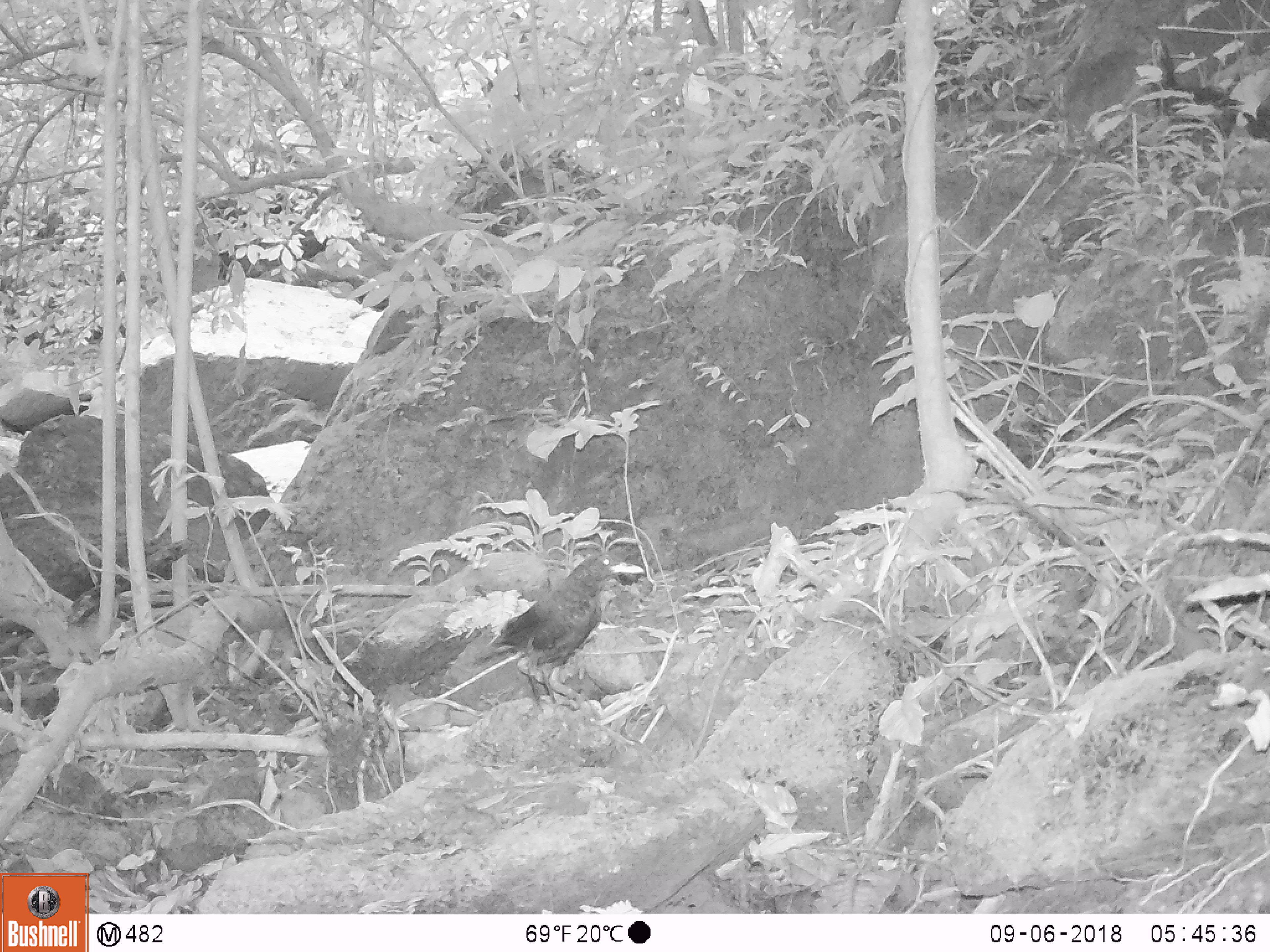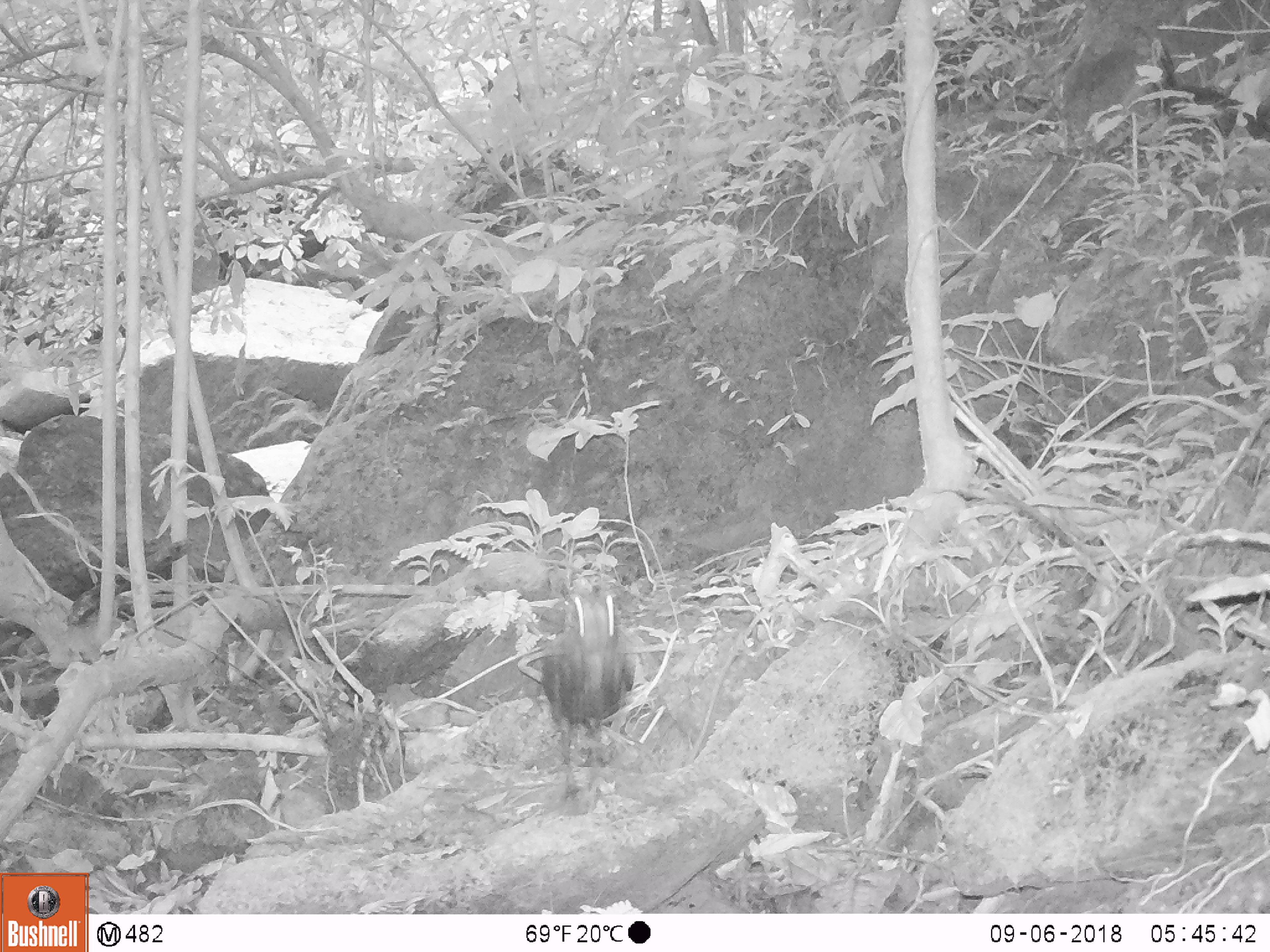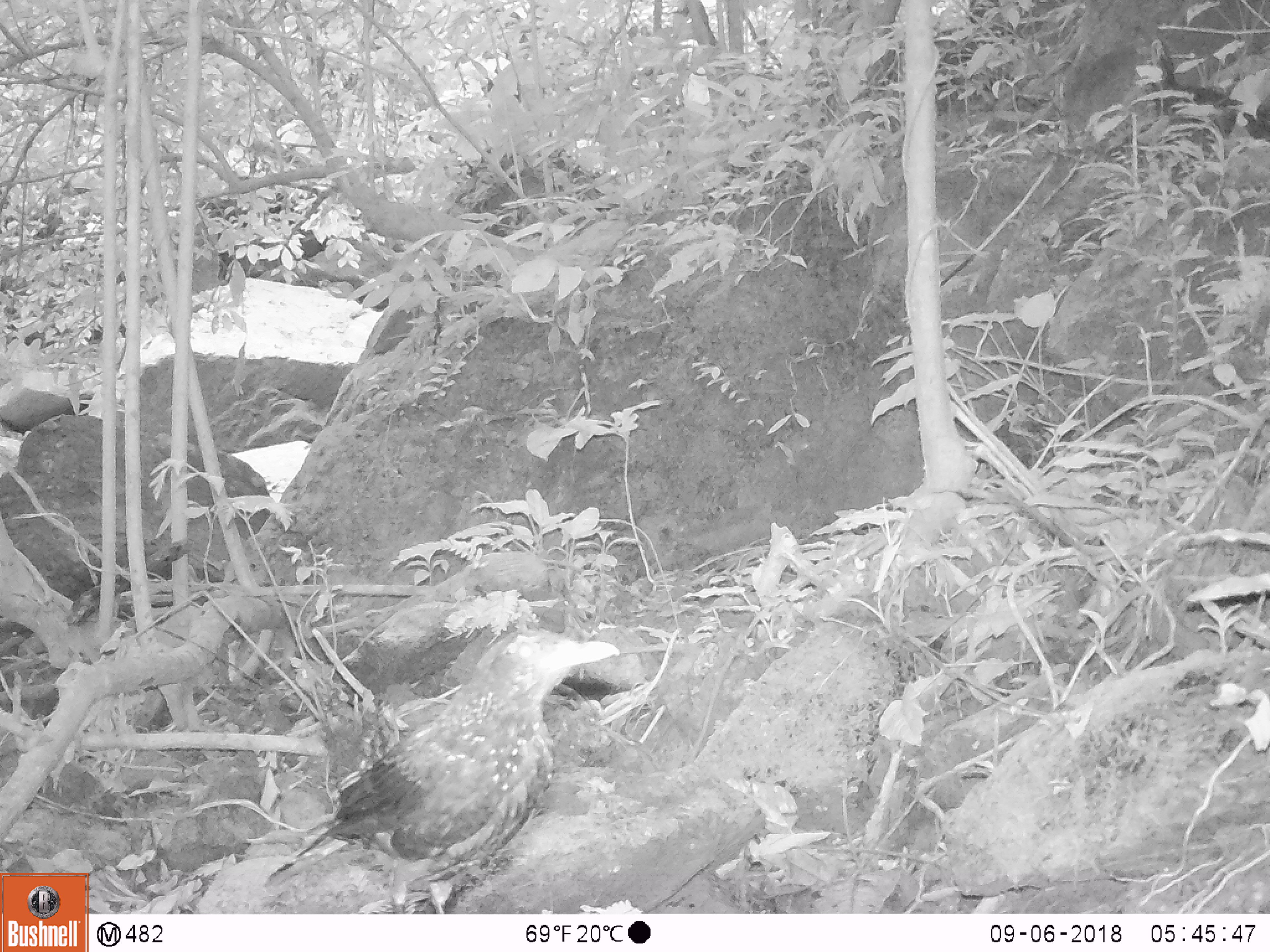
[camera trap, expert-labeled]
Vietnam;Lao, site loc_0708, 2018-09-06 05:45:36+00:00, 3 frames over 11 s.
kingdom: Animalia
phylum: Chordata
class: Aves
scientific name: Aves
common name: bird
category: unidentified bird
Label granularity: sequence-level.